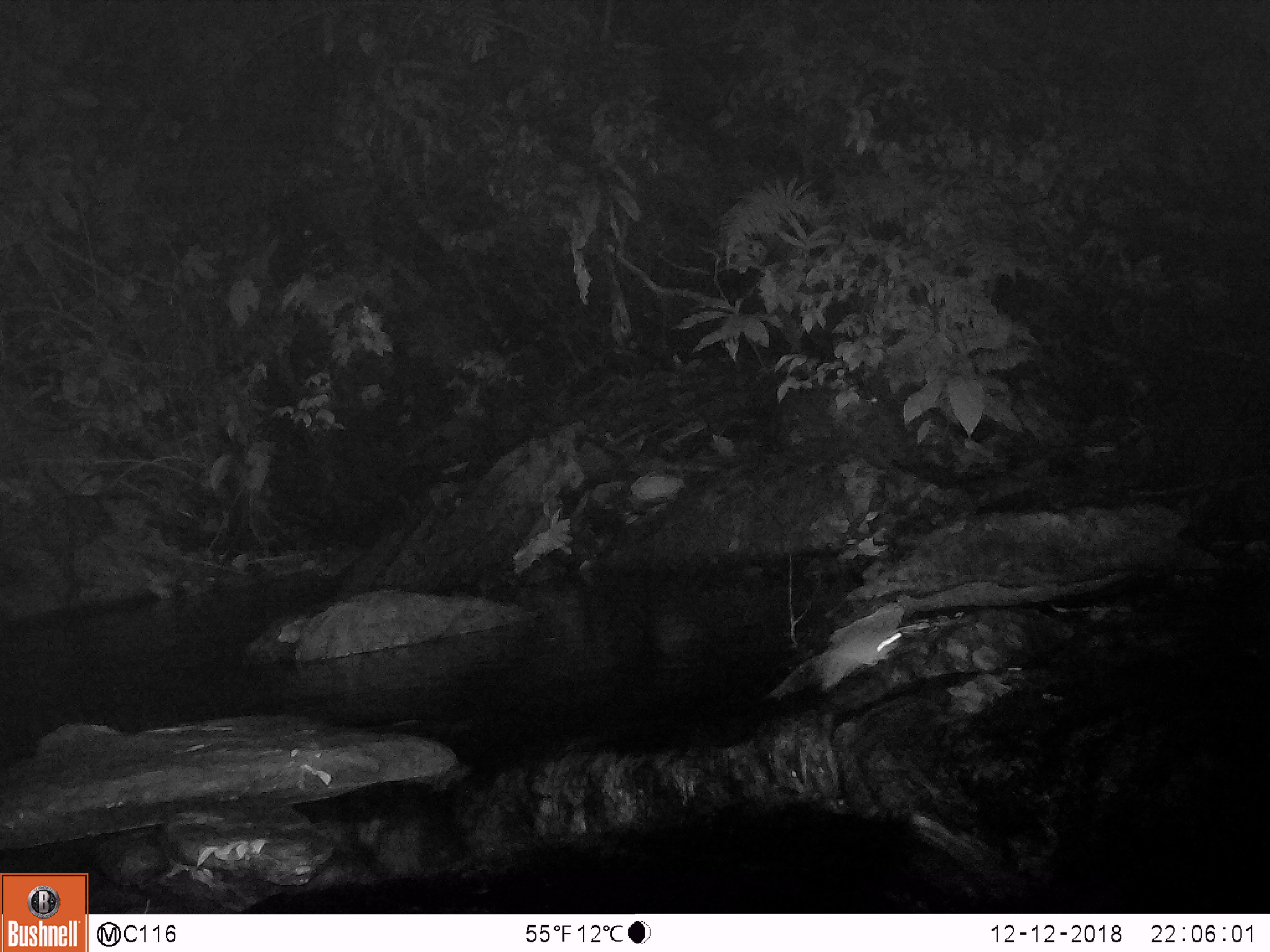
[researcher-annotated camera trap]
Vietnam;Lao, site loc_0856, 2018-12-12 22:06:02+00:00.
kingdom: Animalia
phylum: Chordata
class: Mammalia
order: Rodentia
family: Muridae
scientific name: Muridae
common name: old-world mice and rats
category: unidentified murid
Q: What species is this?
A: Unidentified murid (old-world mice and rats) (Muridae).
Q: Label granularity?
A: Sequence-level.